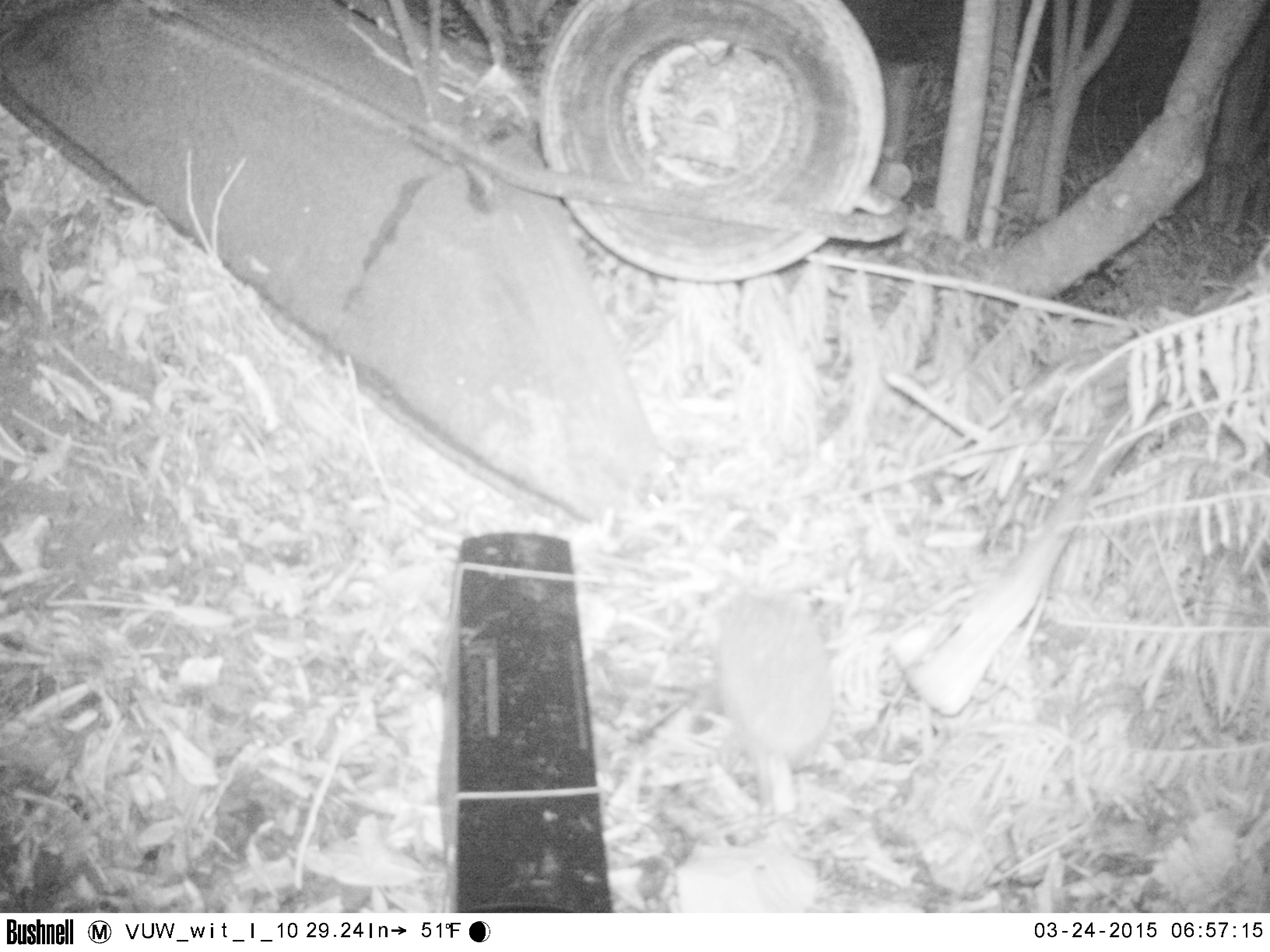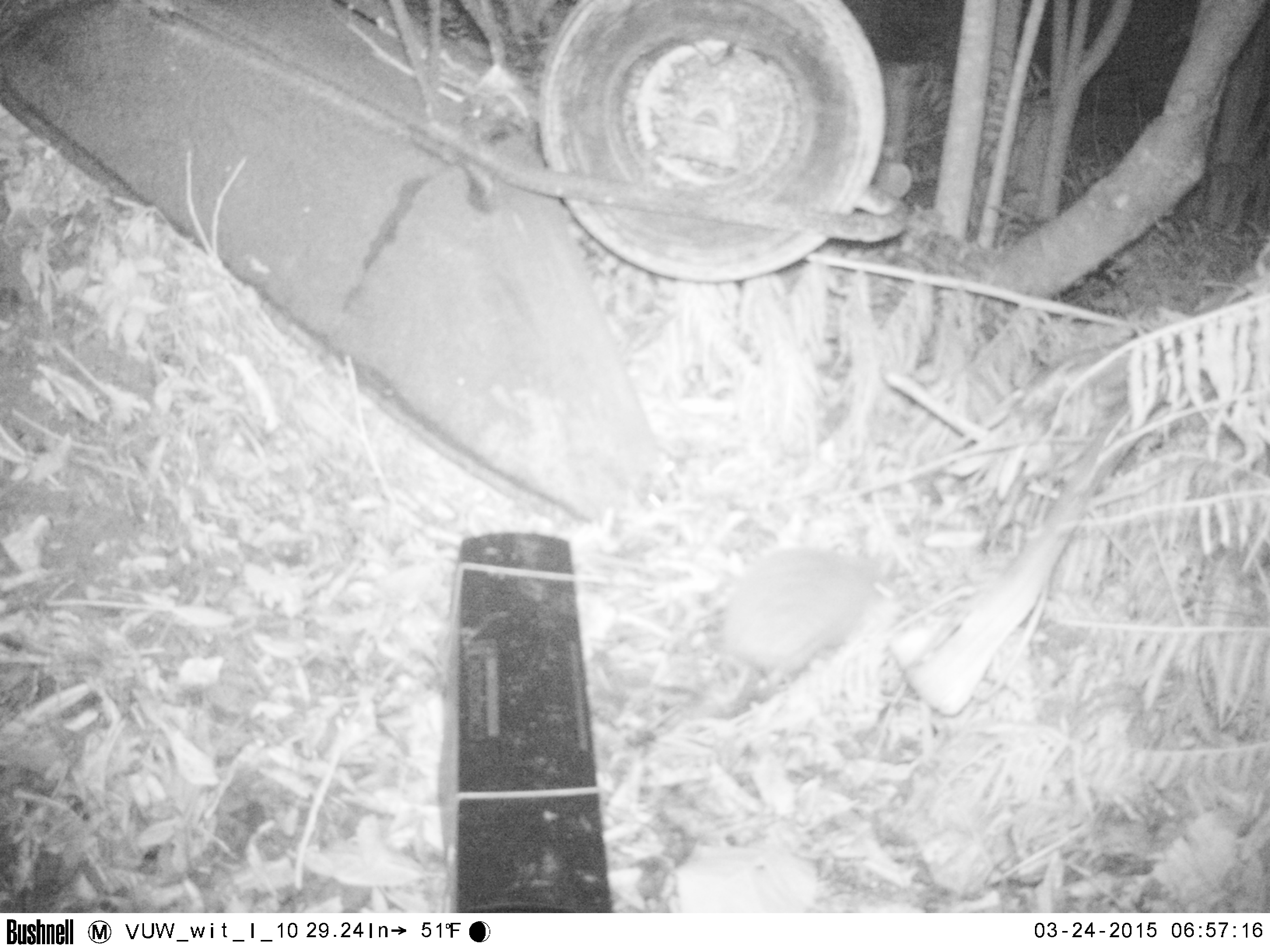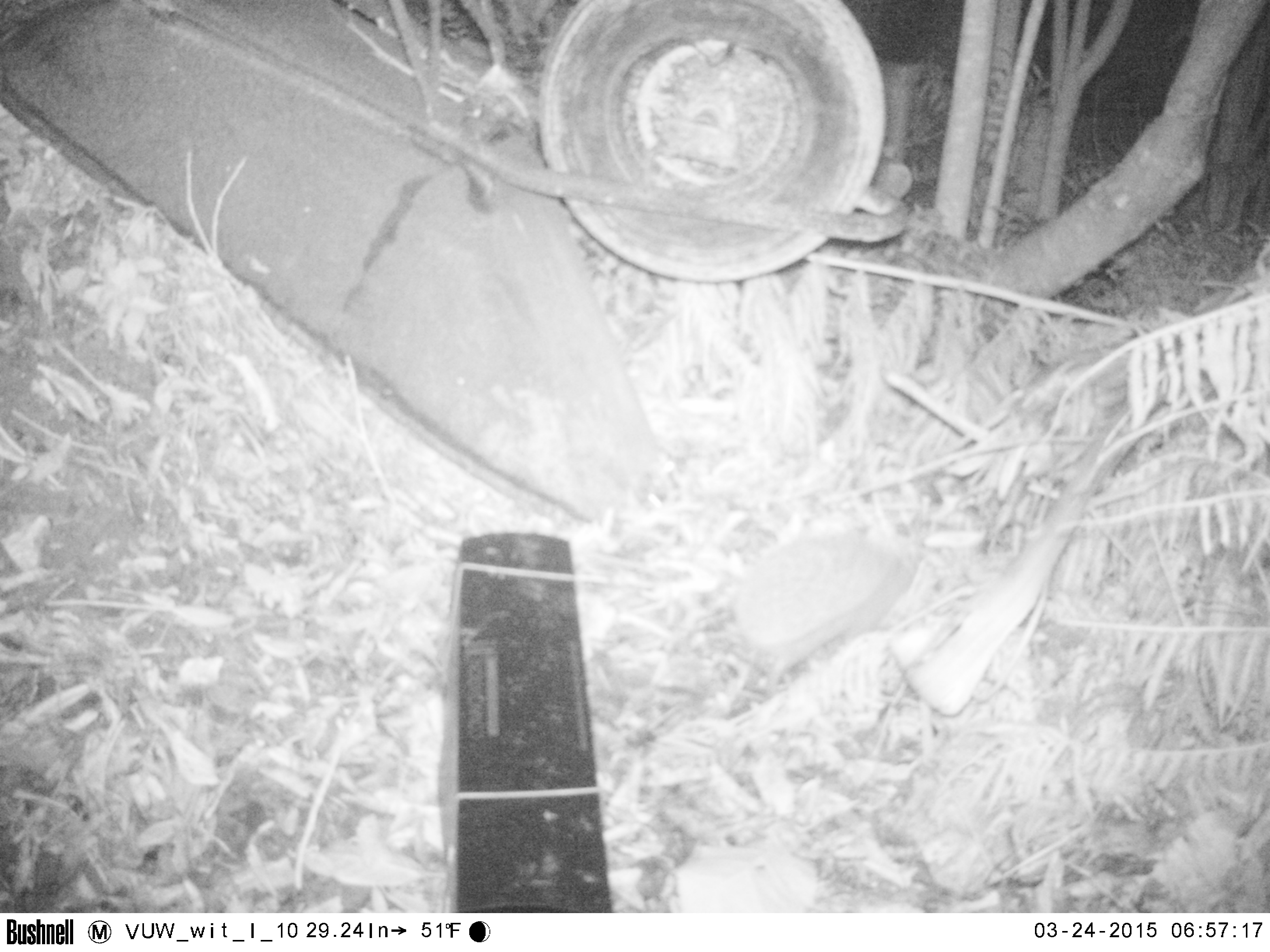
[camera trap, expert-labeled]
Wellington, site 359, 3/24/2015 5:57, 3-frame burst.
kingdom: Animalia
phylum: Chordata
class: Mammalia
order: Eulipotyphla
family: Erinaceidae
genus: Erinaceus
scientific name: Erinaceus europaeus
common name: hedgehog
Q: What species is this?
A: Hedgehog (Erinaceus europaeus).